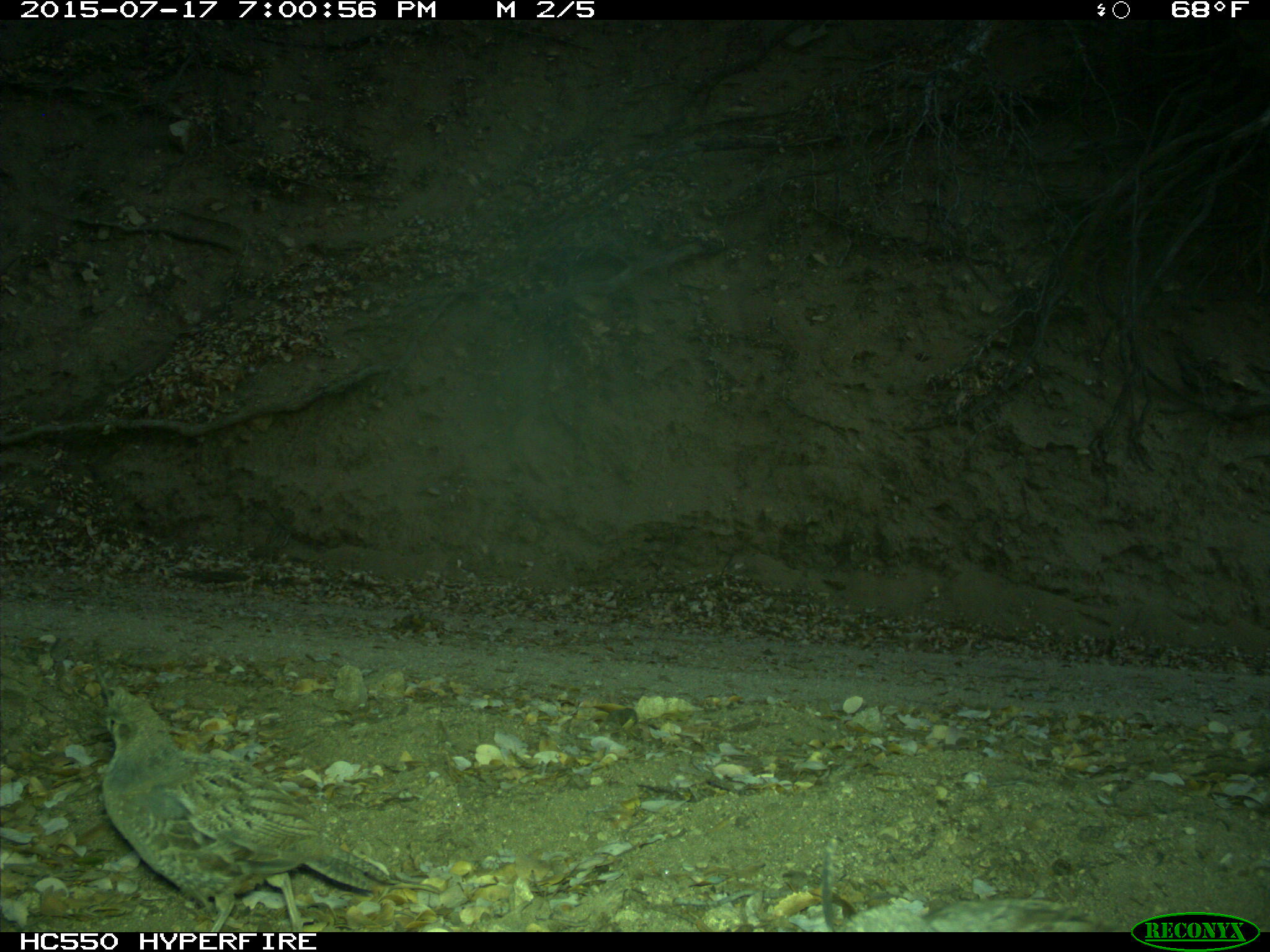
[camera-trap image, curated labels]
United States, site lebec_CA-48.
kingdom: Animalia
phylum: Chordata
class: Aves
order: Galliformes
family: Odontophoridae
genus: Callipepla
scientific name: Callipepla californica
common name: california quail